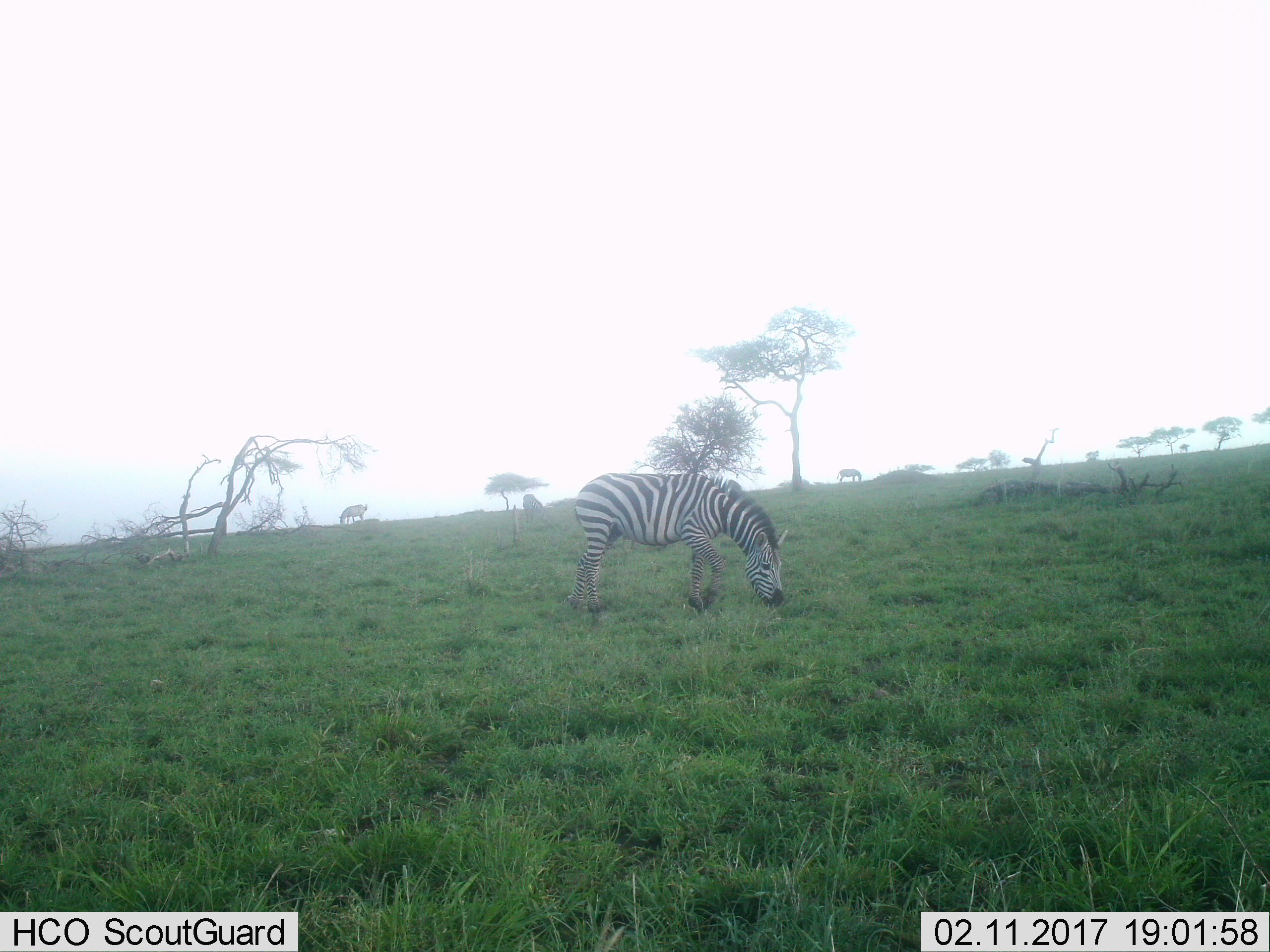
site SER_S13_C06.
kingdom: Animalia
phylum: Chordata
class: Mammalia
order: Perissodactyla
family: Equidae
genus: Equus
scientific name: Equus quagga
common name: plains zebra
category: zebraplains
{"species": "zebraplains (plains zebra) (Equus quagga)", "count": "4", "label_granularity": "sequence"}